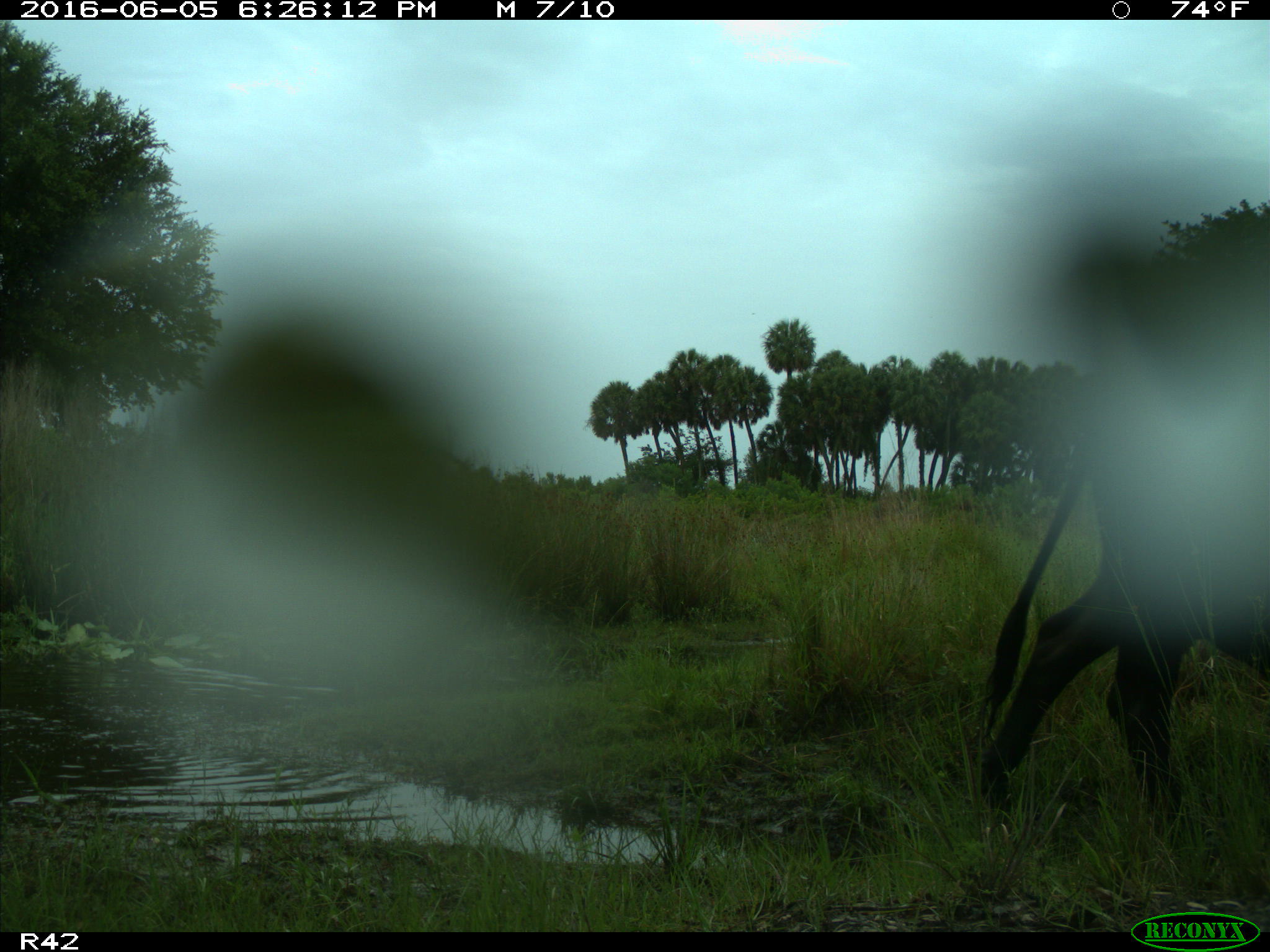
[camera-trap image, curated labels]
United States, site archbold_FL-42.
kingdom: Animalia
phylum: Chordata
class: Mammalia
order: Artiodactyla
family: Bovidae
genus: Bos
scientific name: Bos taurus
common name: domestic cow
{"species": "Bos taurus (domestic cow)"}